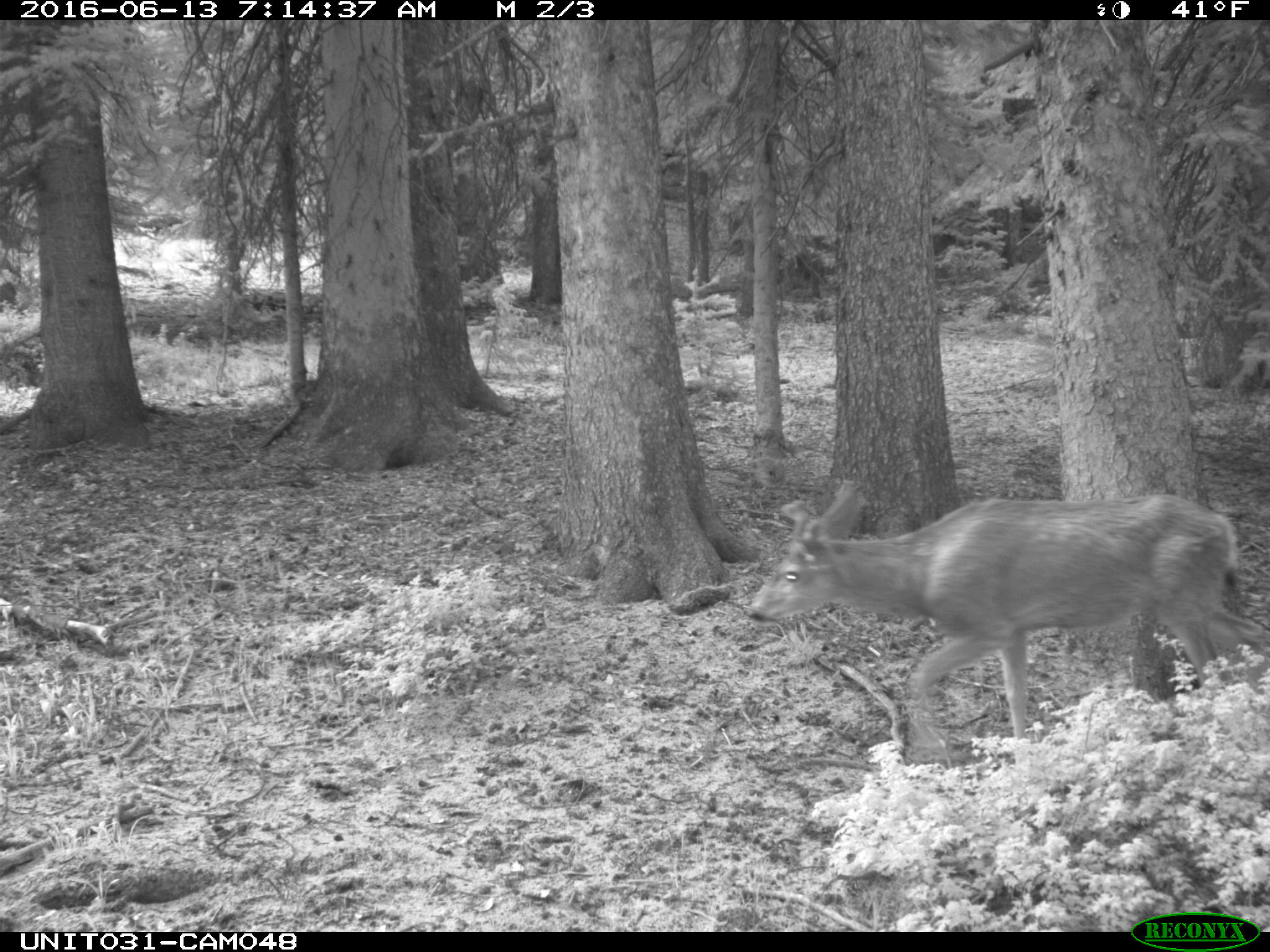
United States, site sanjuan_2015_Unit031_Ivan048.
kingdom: Animalia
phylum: Chordata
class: Mammalia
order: Artiodactyla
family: Cervidae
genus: Odocoileus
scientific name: Odocoileus hemionus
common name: mule deer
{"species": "Odocoileus hemionus (mule deer)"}